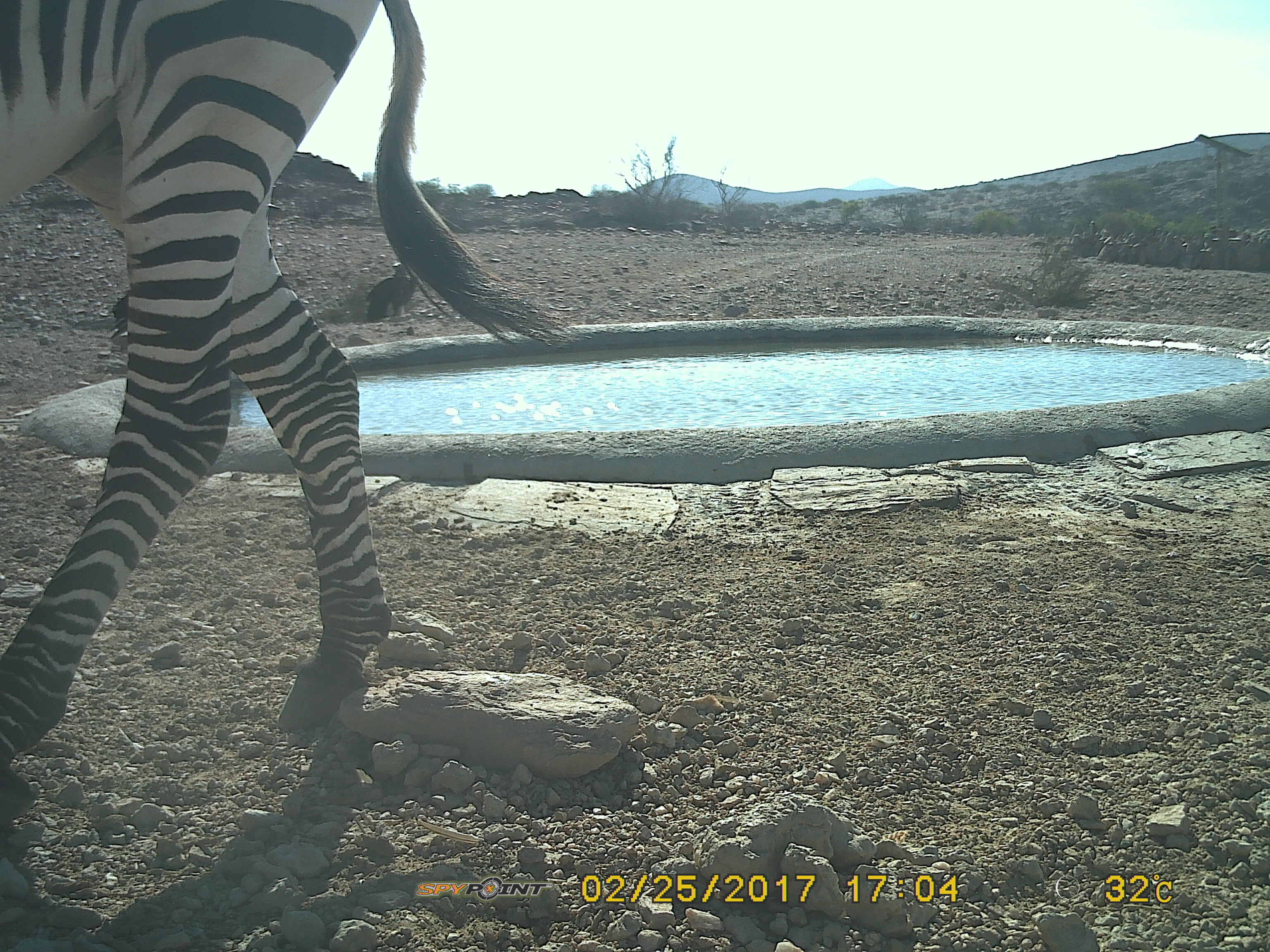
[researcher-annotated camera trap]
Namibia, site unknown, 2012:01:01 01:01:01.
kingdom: Animalia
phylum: Chordata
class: Mammalia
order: Perissodactyla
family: Equidae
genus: Equus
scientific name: Equus zebra hartmannae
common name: hartmann's mountain zebra